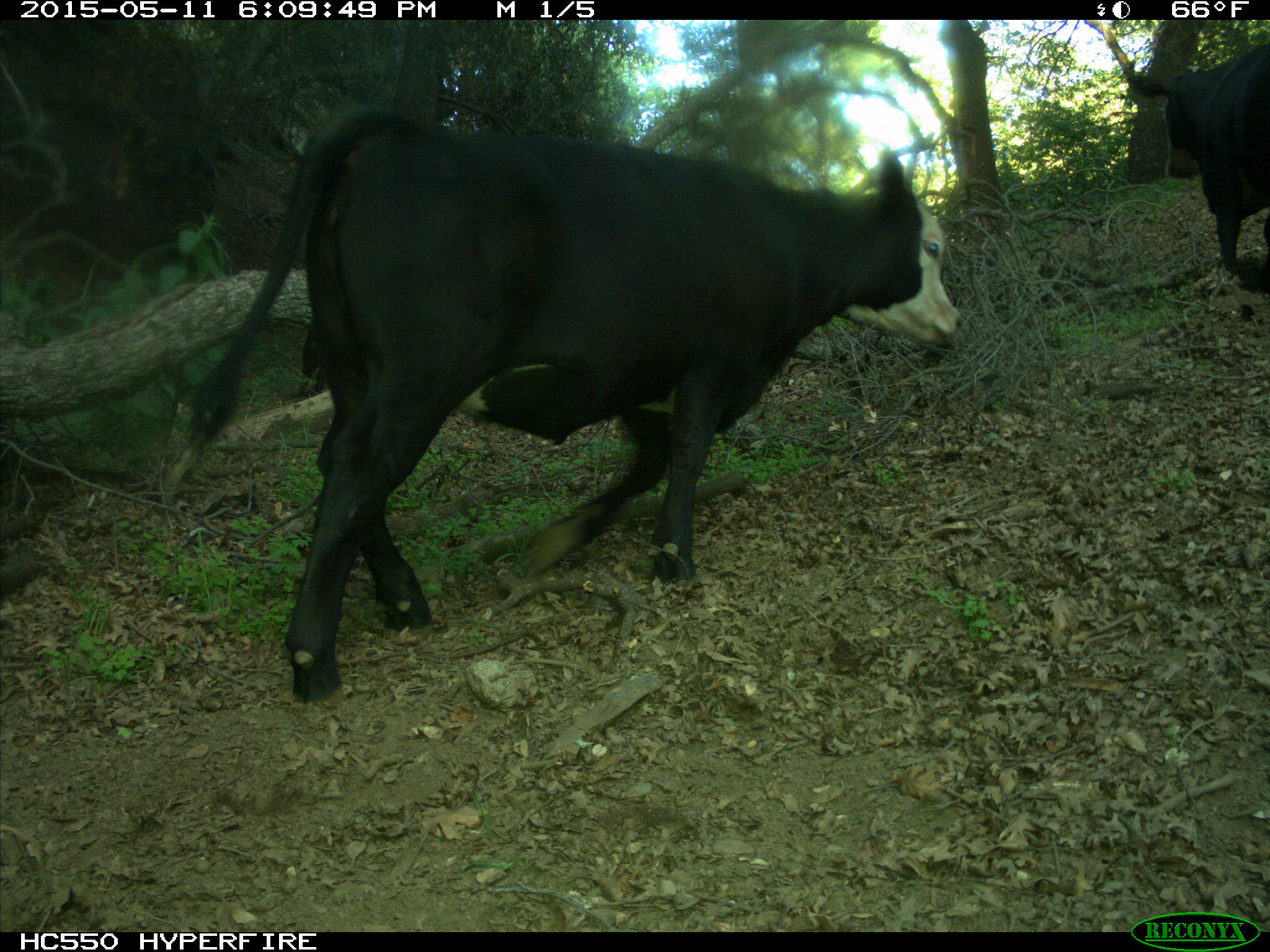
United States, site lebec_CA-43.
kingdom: Animalia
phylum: Chordata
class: Mammalia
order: Artiodactyla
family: Bovidae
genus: Bos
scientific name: Bos taurus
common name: domestic cow